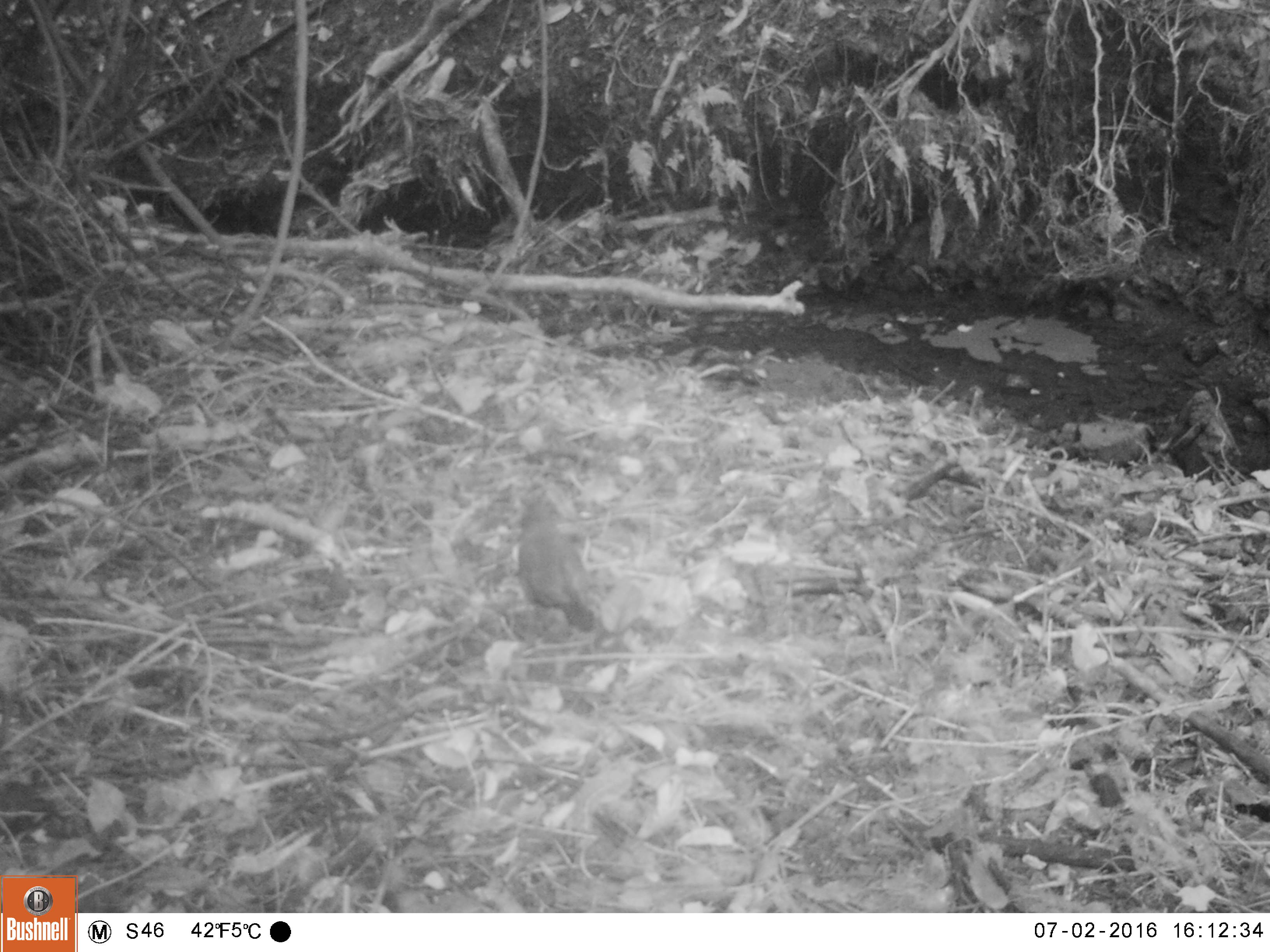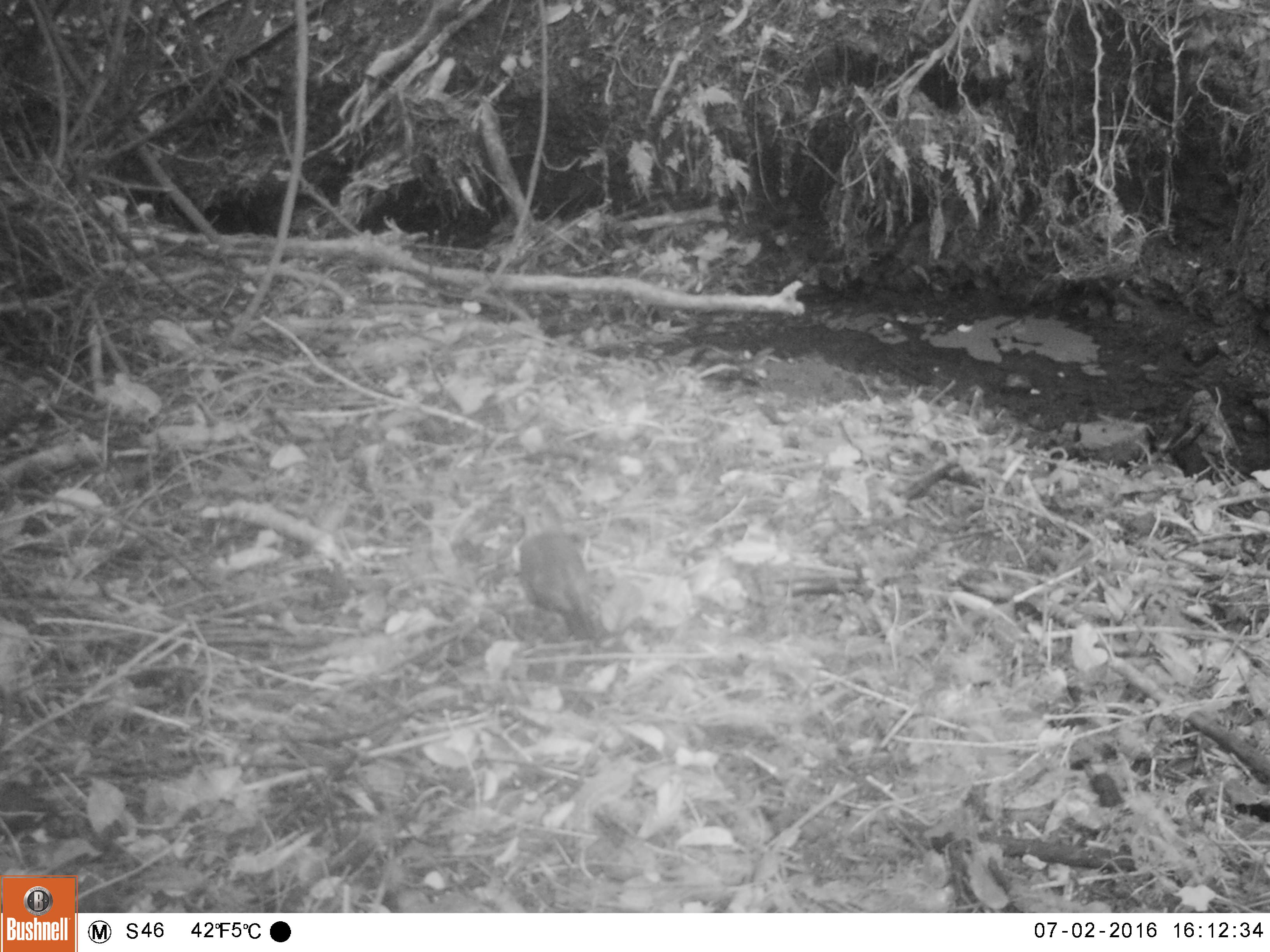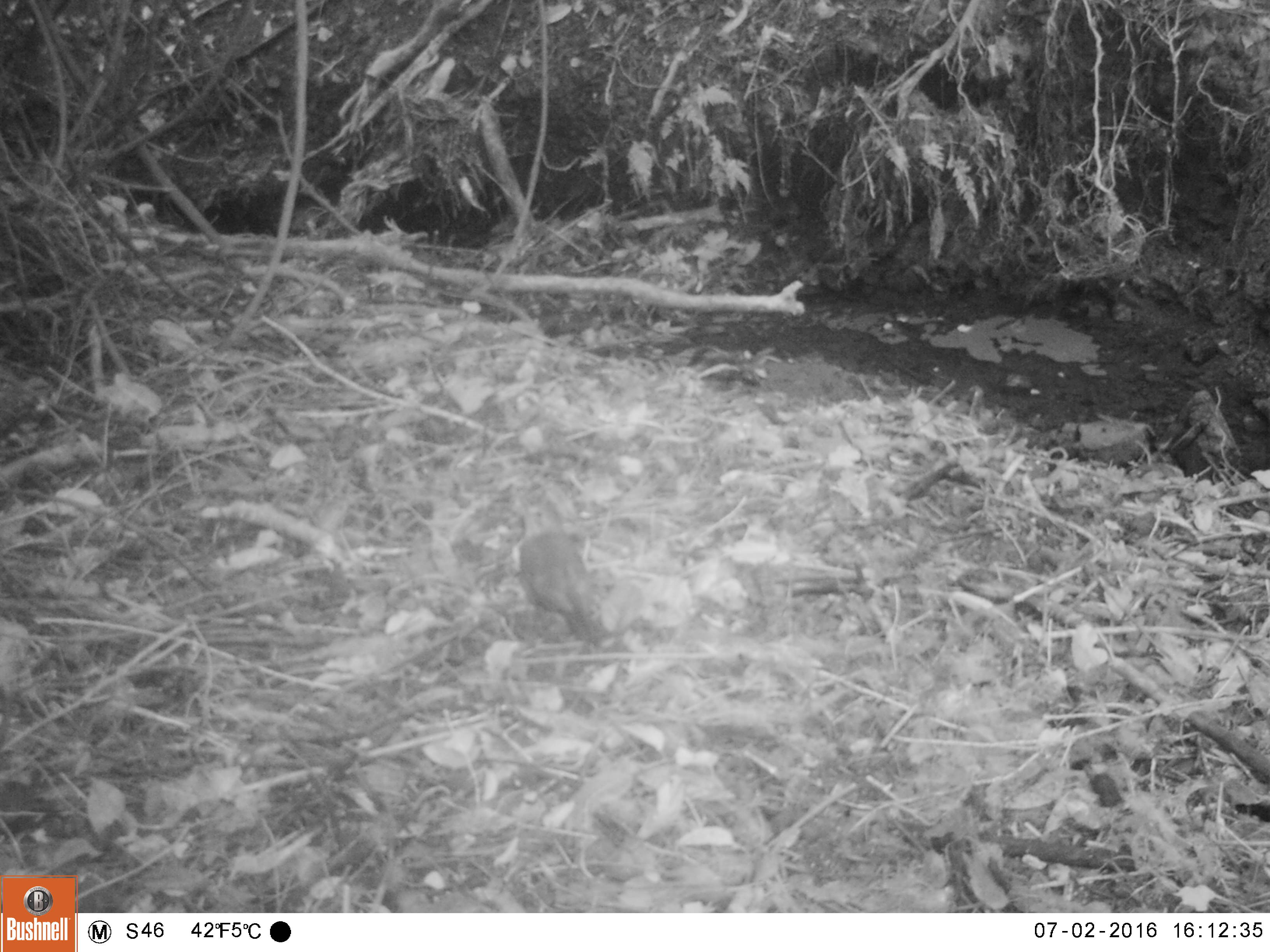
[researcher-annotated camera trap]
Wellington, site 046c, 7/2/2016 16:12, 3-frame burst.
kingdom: Animalia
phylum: Chordata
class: Aves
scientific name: Aves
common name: bird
Bird (Aves).